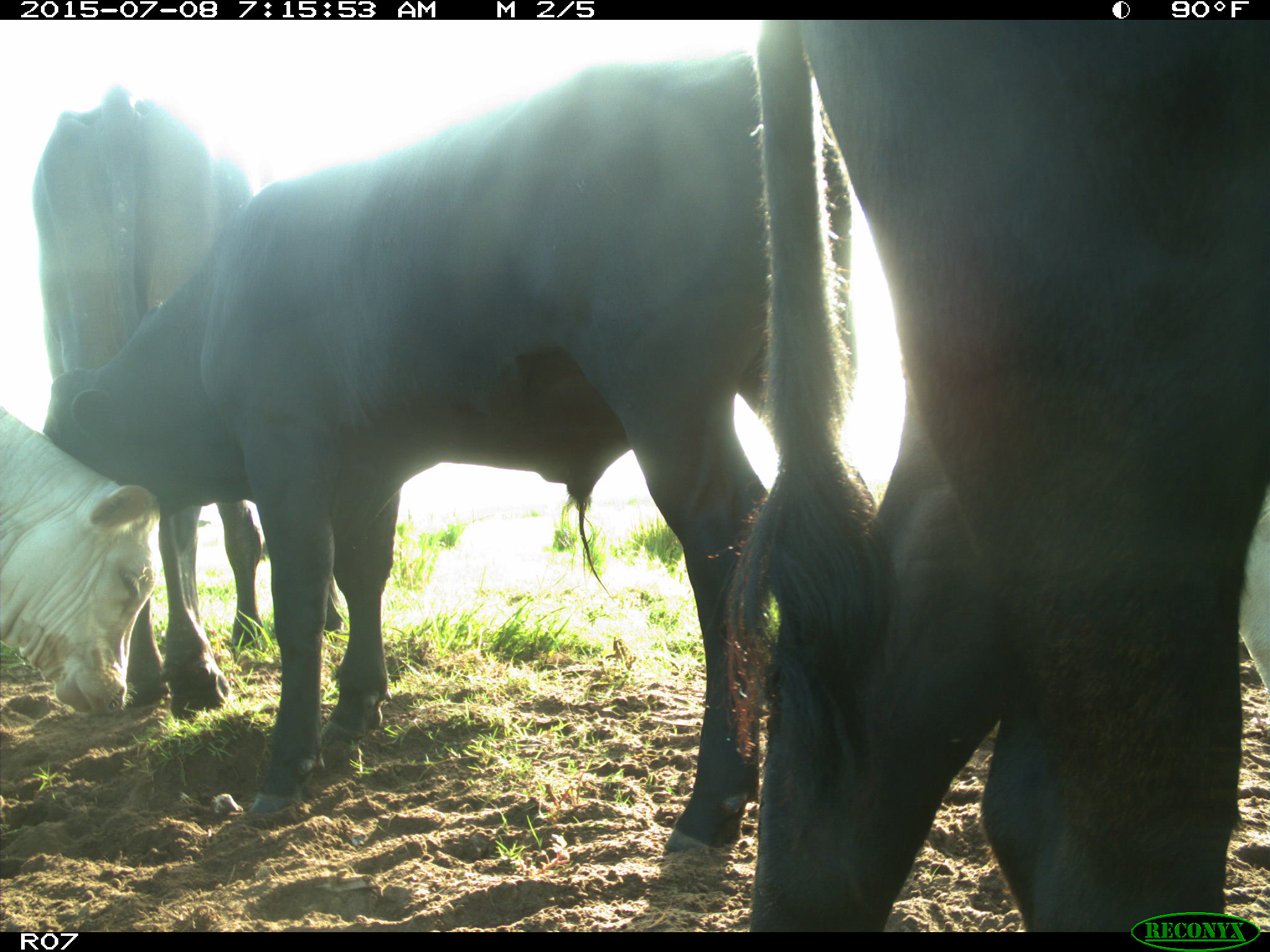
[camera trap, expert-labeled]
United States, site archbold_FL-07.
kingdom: Animalia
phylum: Chordata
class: Mammalia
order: Artiodactyla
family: Bovidae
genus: Bos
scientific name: Bos taurus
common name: domestic cow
Bos taurus (domestic cow).